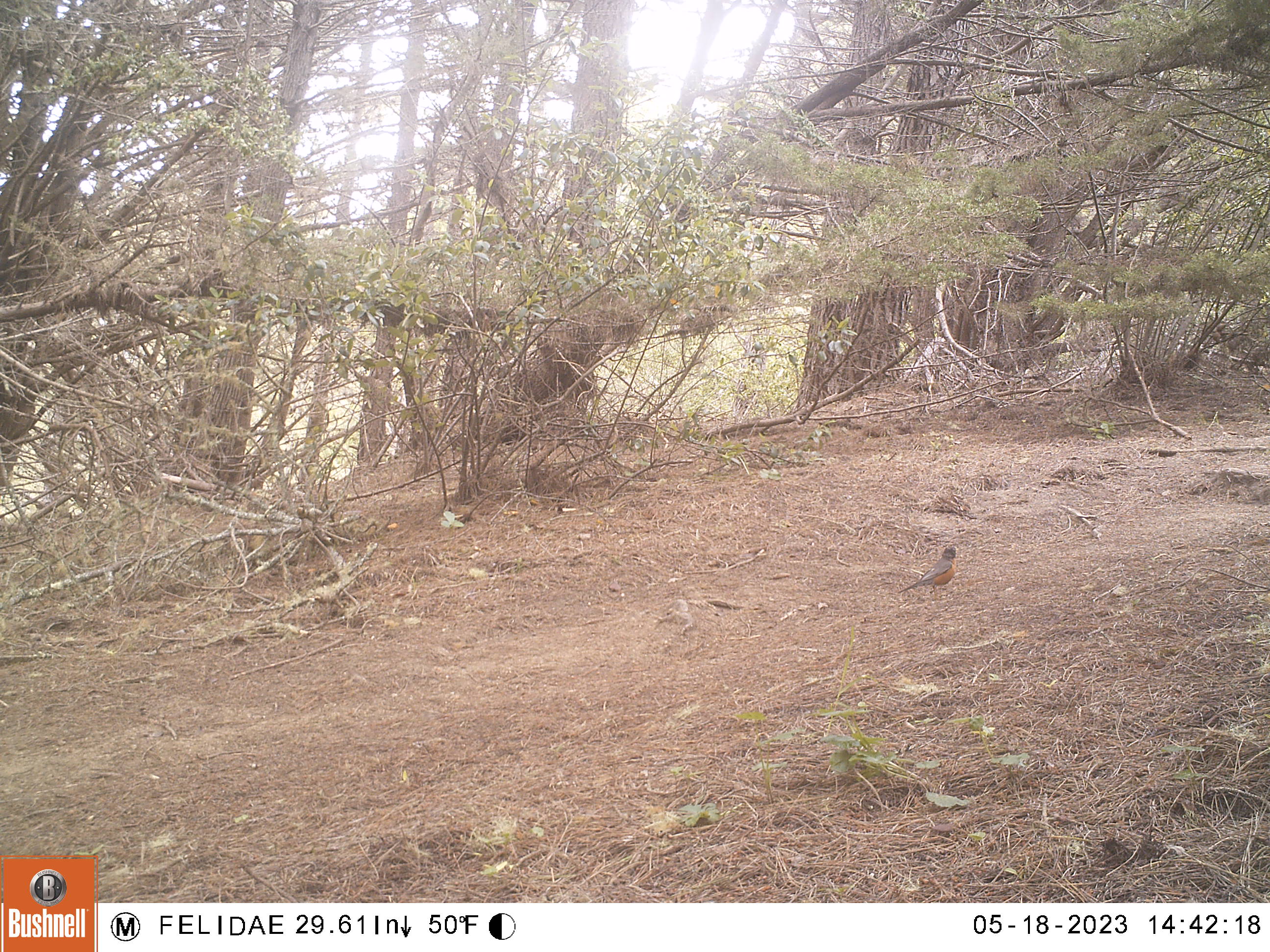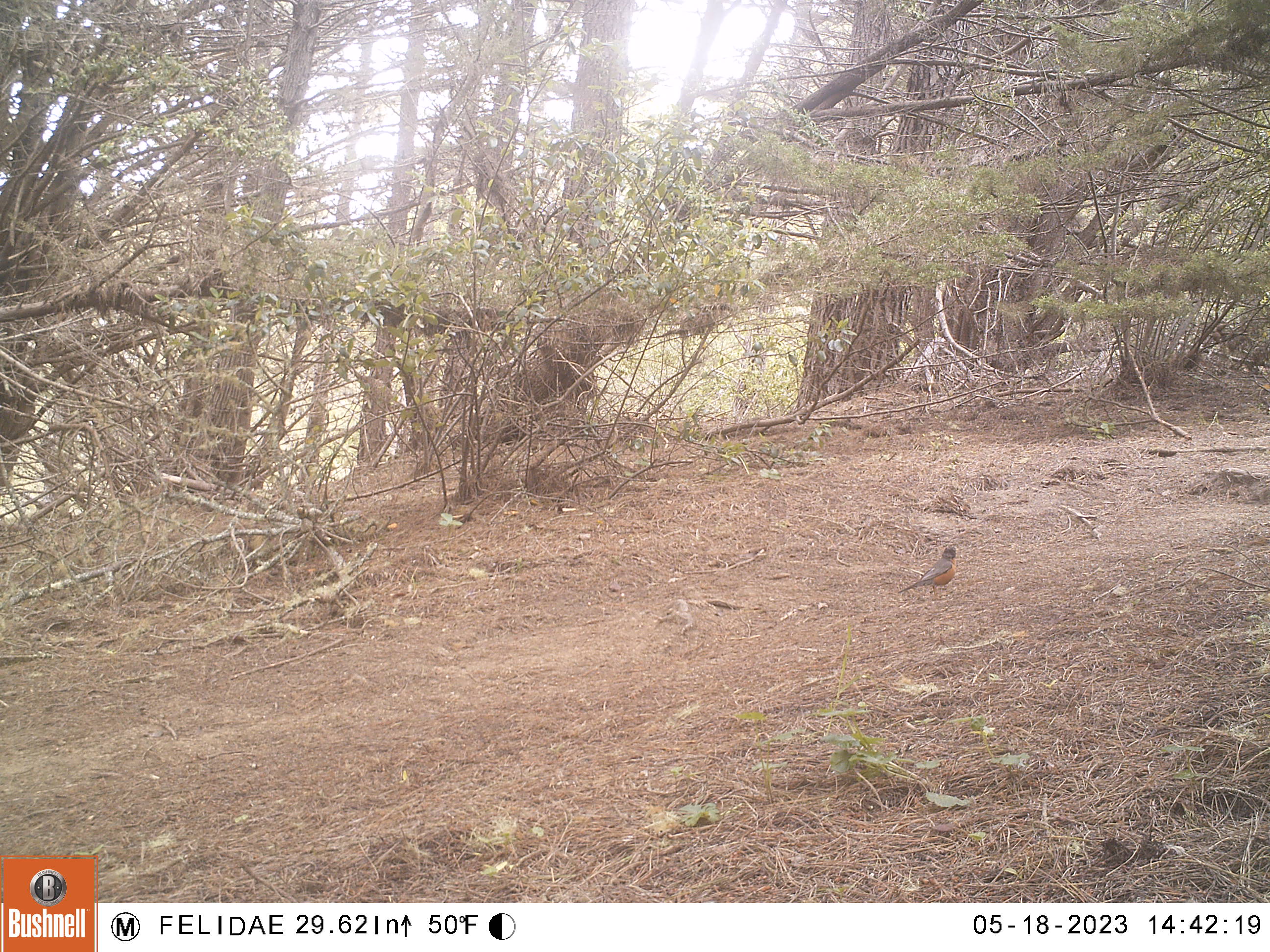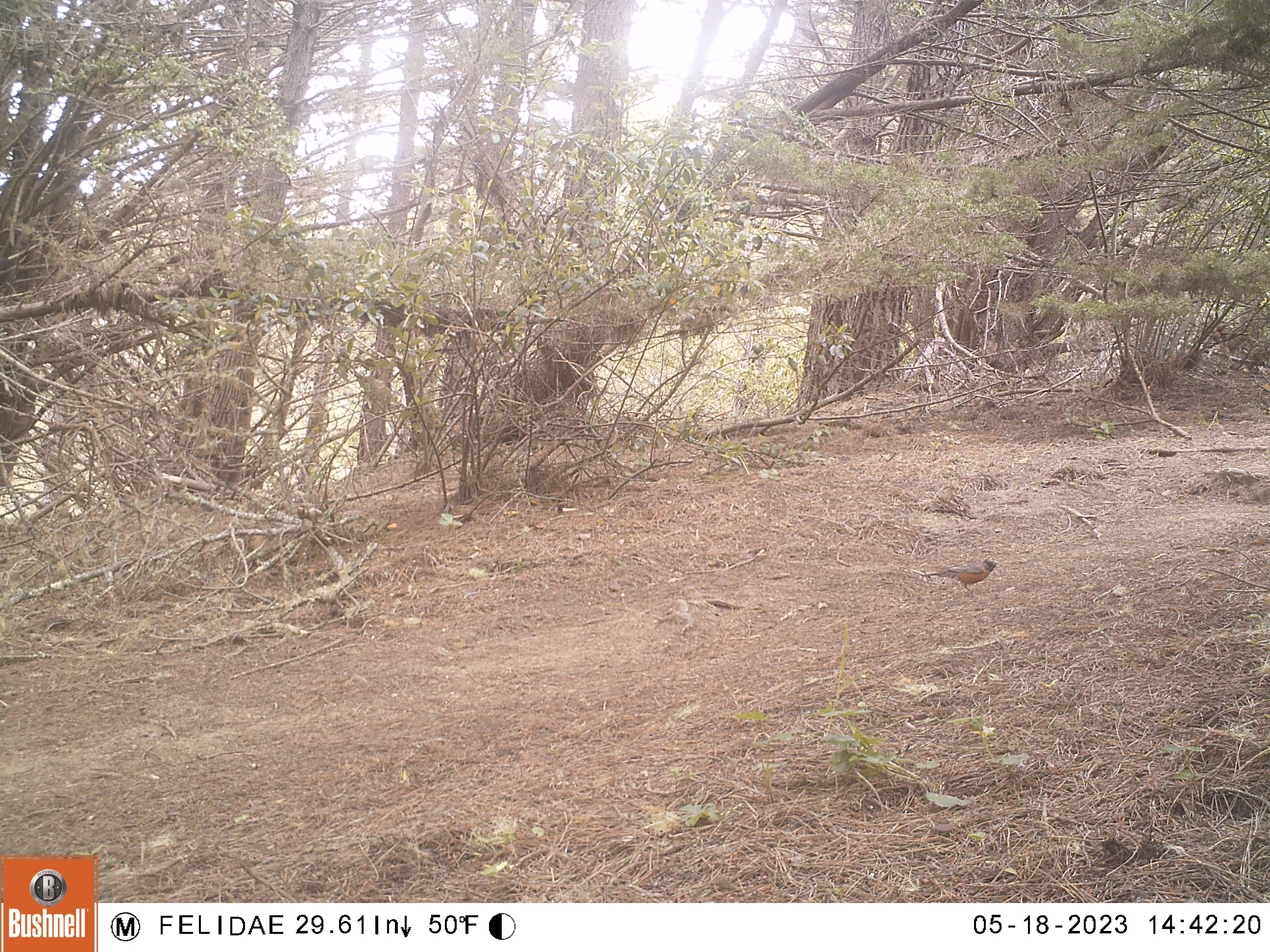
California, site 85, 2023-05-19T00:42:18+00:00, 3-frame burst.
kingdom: Animalia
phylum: Chordata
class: Aves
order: Passeriformes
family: Turdidae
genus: Turdus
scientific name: Turdus migratorius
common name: american robin